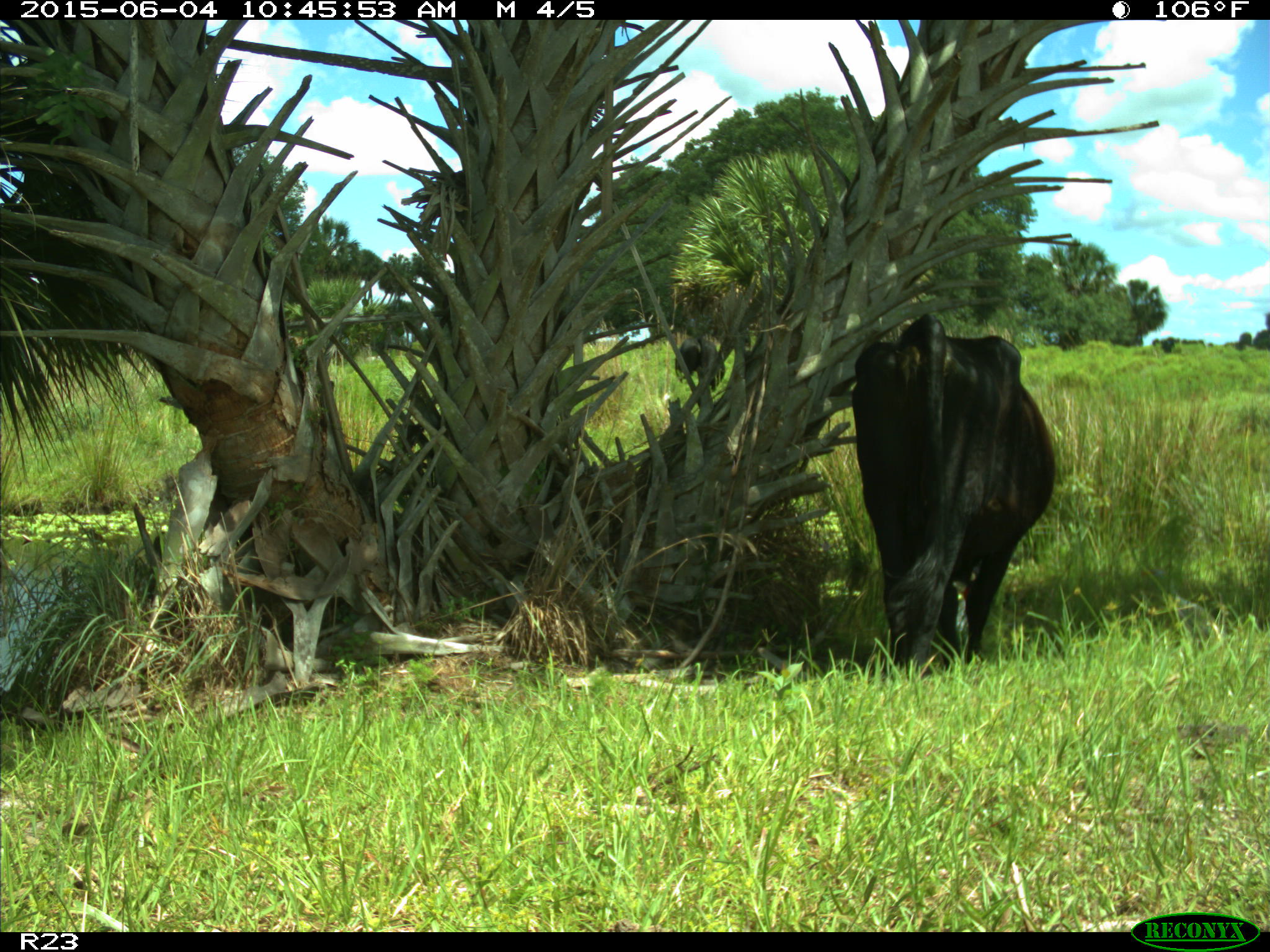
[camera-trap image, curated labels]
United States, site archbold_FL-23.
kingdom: Animalia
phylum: Chordata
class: Mammalia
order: Artiodactyla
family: Bovidae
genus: Bos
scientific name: Bos taurus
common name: domestic cow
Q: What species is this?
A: Bos taurus (domestic cow).